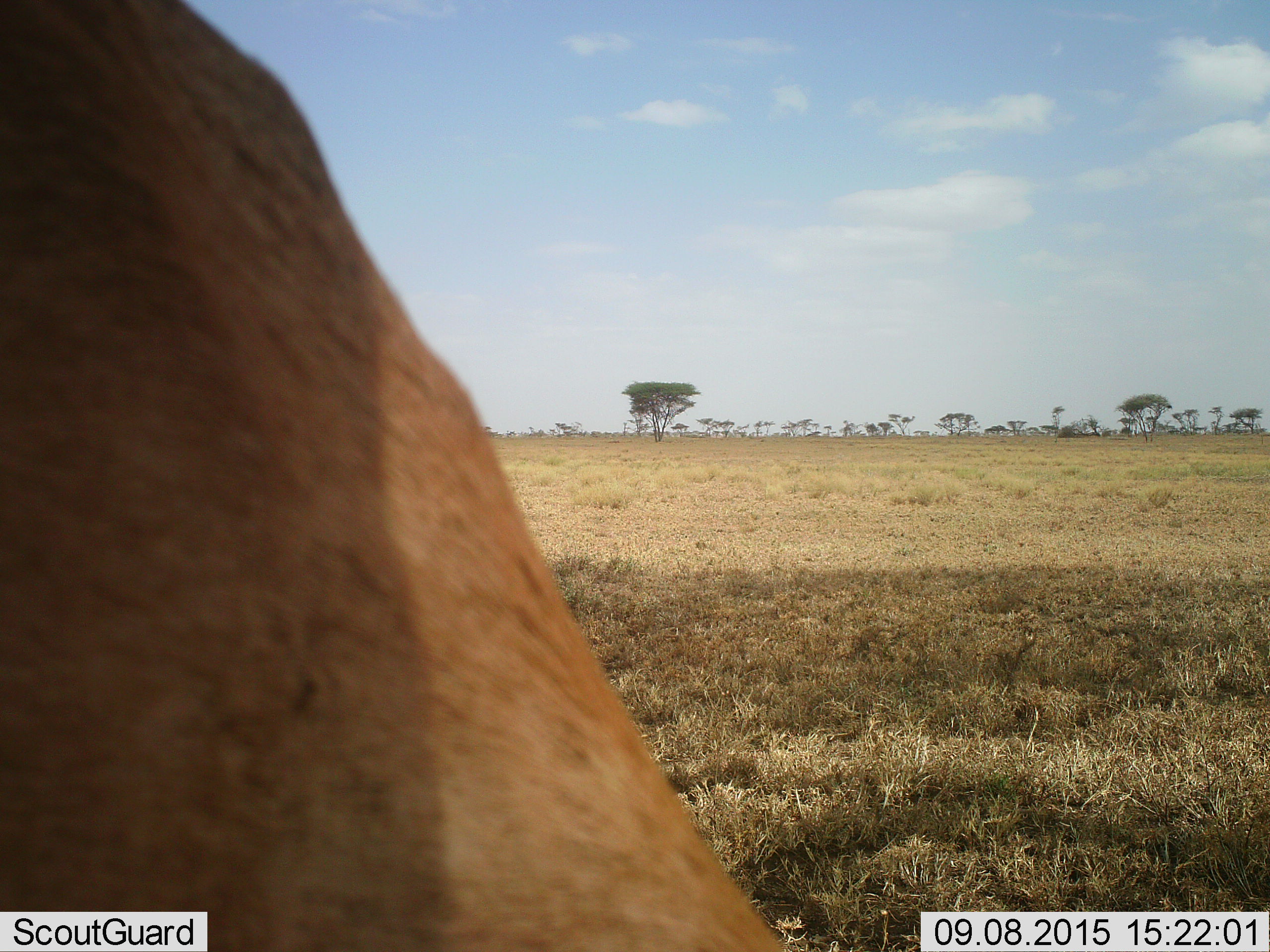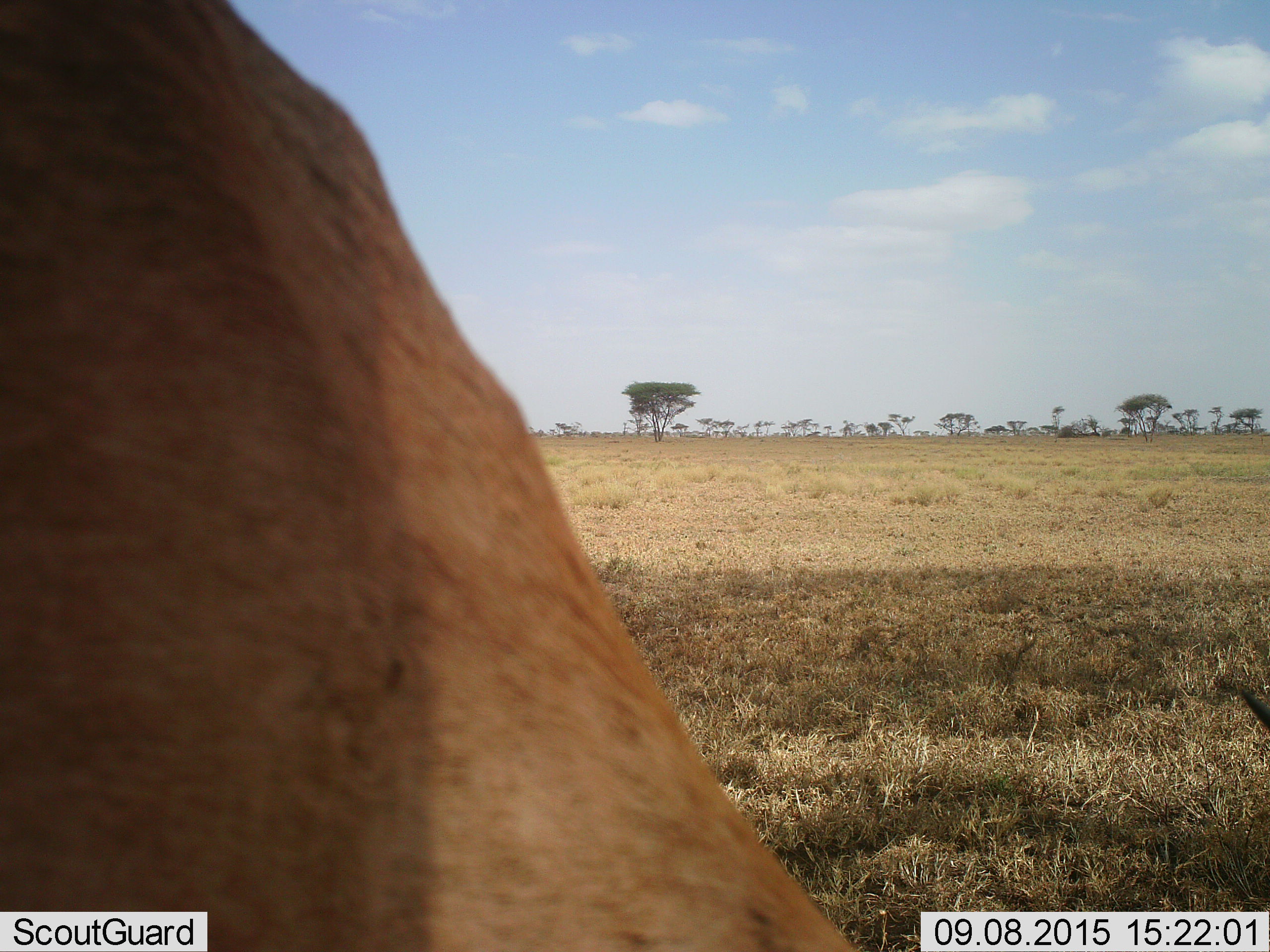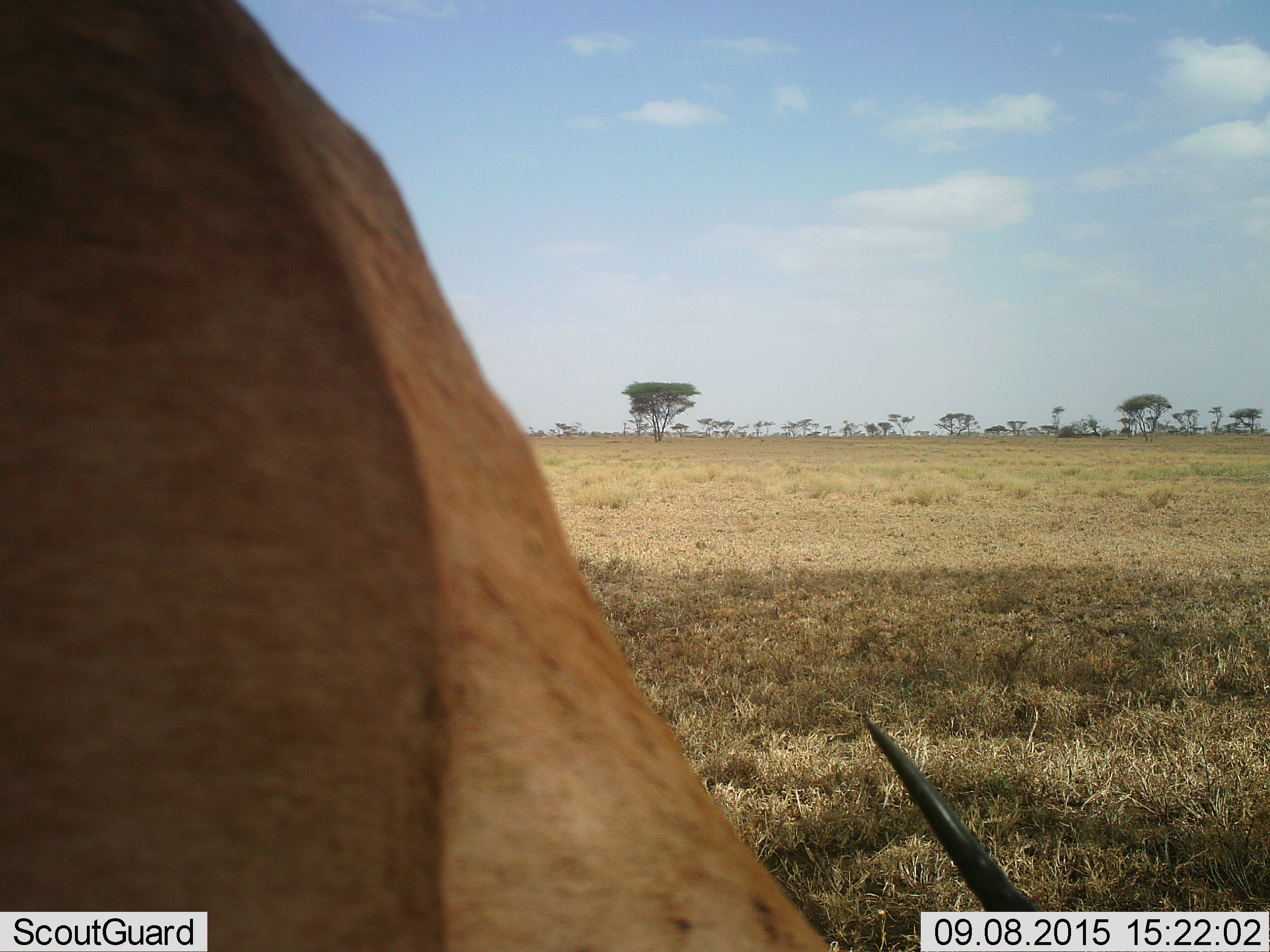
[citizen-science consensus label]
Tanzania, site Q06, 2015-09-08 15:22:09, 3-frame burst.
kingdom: Animalia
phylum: Chordata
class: Mammalia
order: Artiodactyla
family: Bovidae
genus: Eudorcas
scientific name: Eudorcas thomsonii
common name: thomson's gazelle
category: gazellethomsons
Gazellethomsons (thomson's gazelle) (Eudorcas thomsonii), count 1. Behavior (volunteer vote fractions): standing 0%, resting 0%, moving 0%, interacting 0%. Young present (vote fraction): 0%. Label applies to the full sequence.